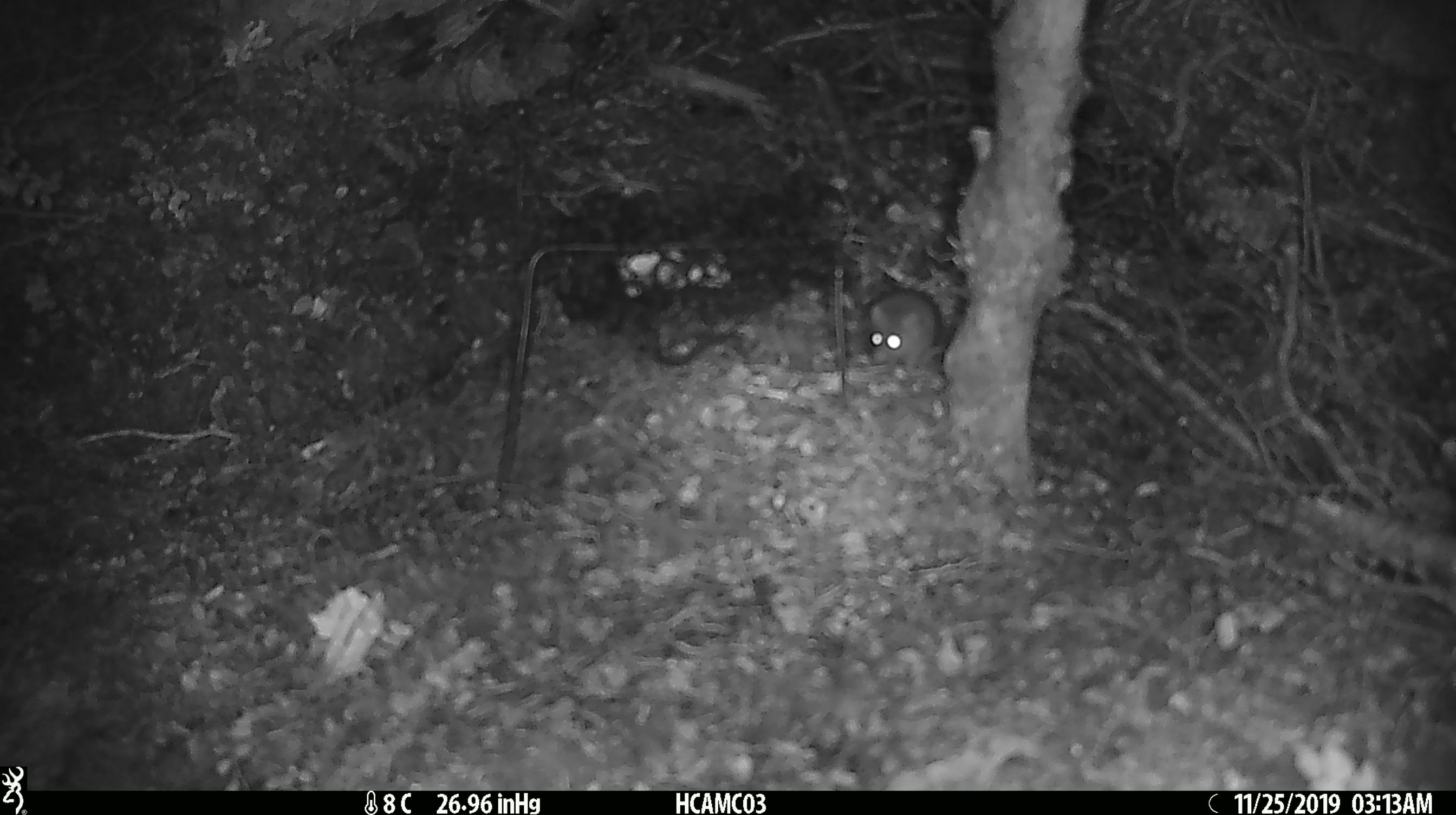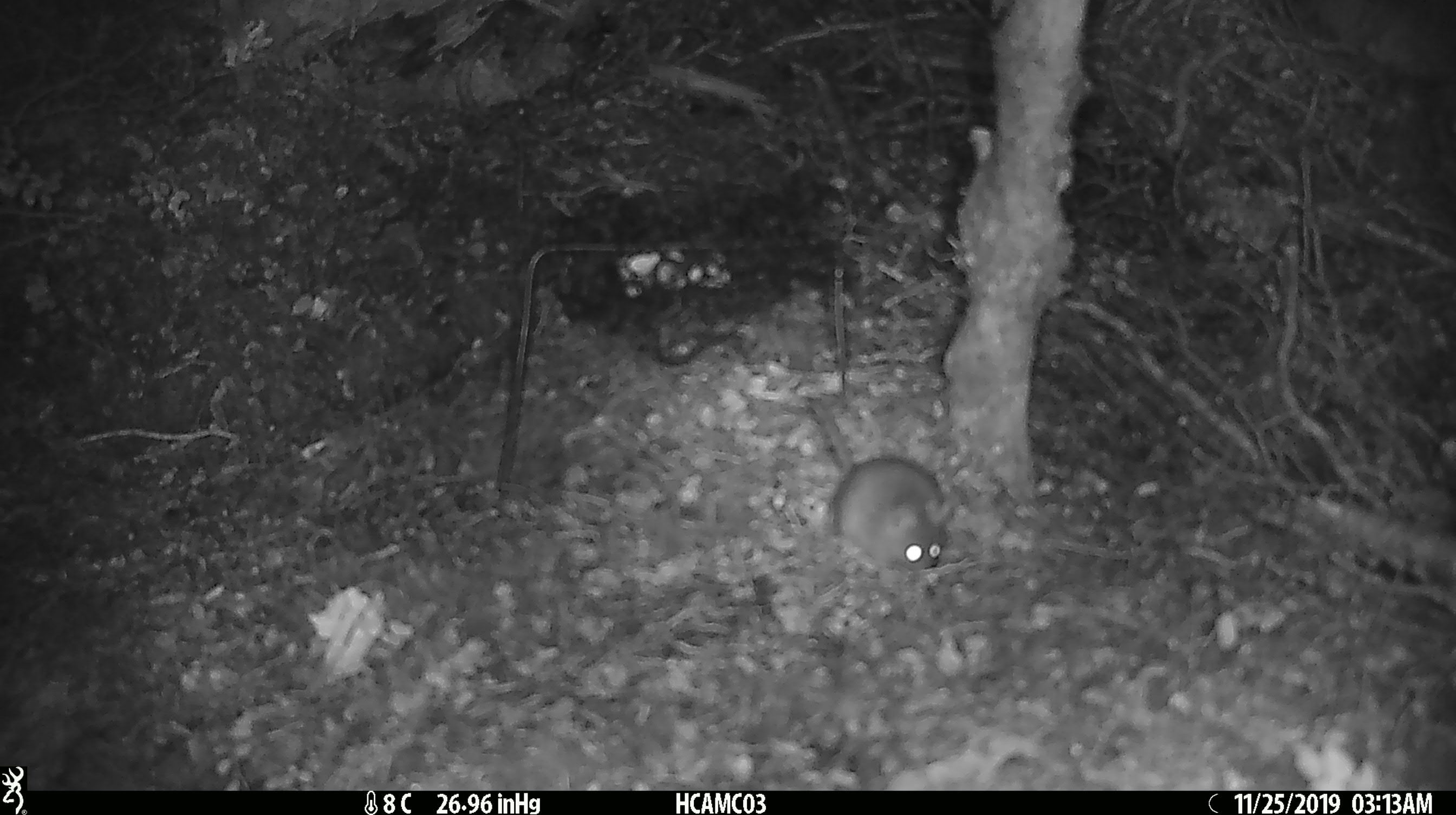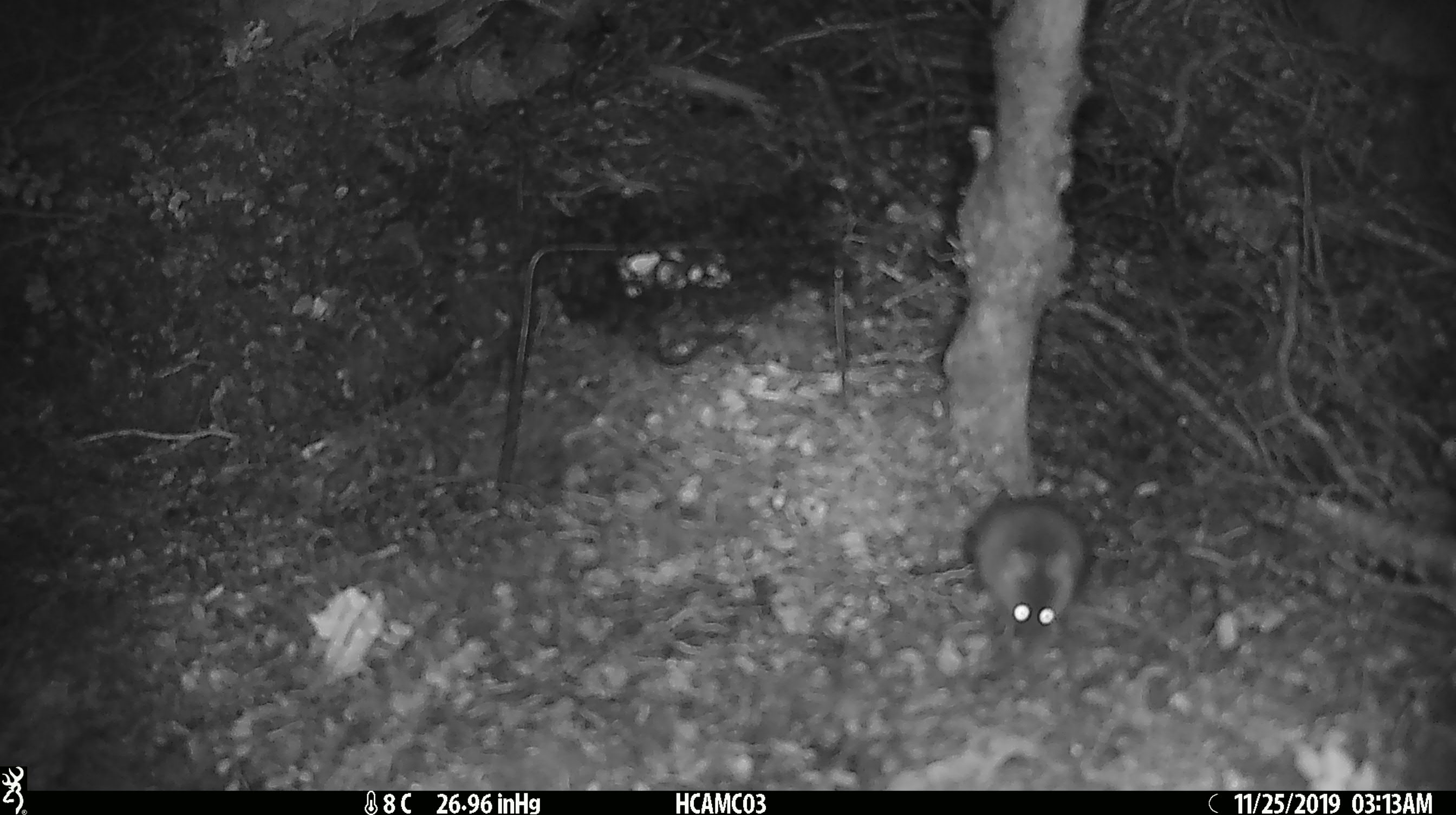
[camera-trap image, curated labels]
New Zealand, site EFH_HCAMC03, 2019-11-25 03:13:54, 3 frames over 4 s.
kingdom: Animalia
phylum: Chordata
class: Mammalia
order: Rodentia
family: Muridae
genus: Mus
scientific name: Mus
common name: mouse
Mouse (Mus).